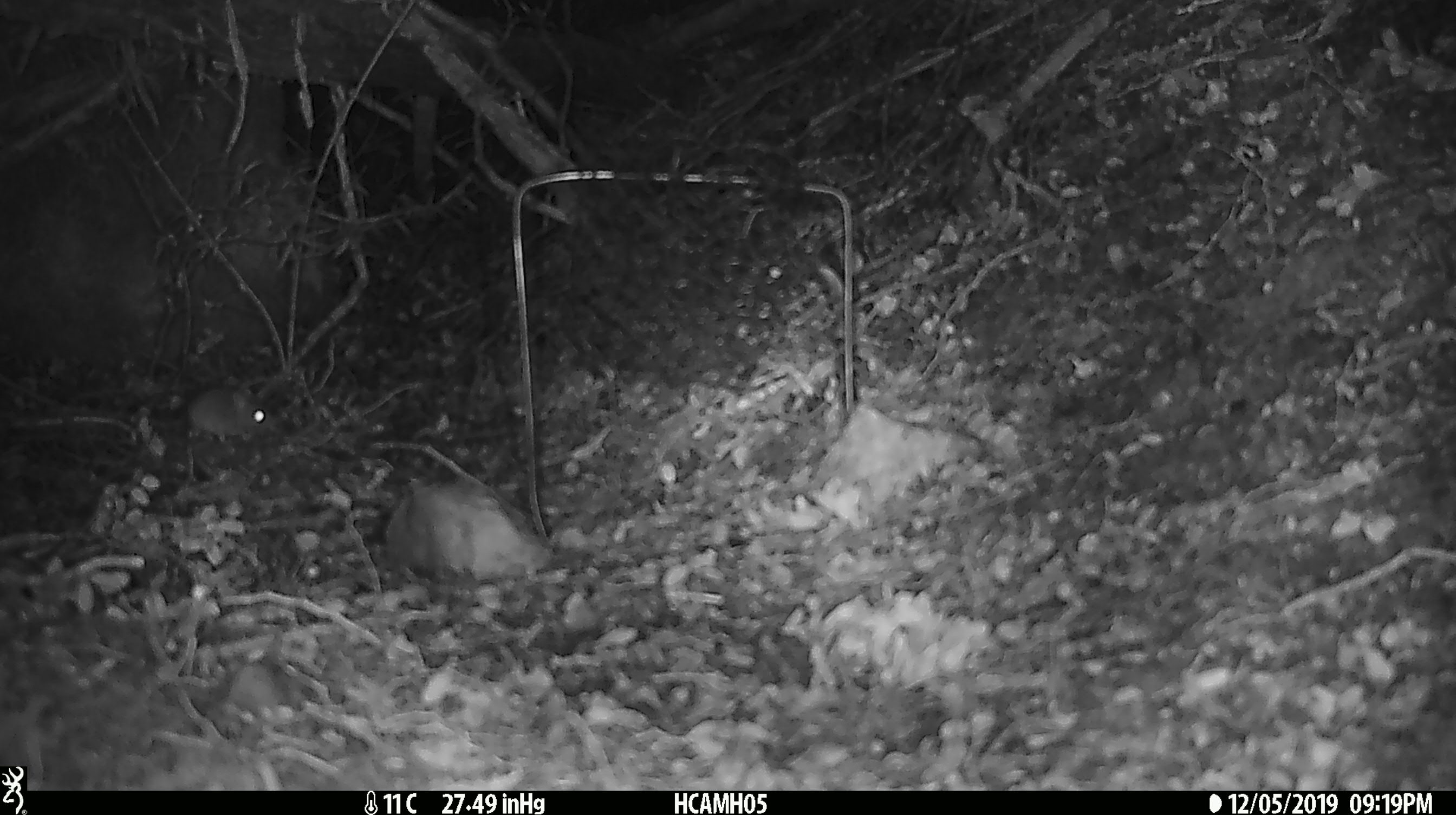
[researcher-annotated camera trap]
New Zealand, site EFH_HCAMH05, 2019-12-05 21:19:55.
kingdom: Animalia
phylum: Chordata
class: Mammalia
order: Rodentia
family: Muridae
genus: Mus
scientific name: Mus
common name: mouse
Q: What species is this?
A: Mouse (Mus).